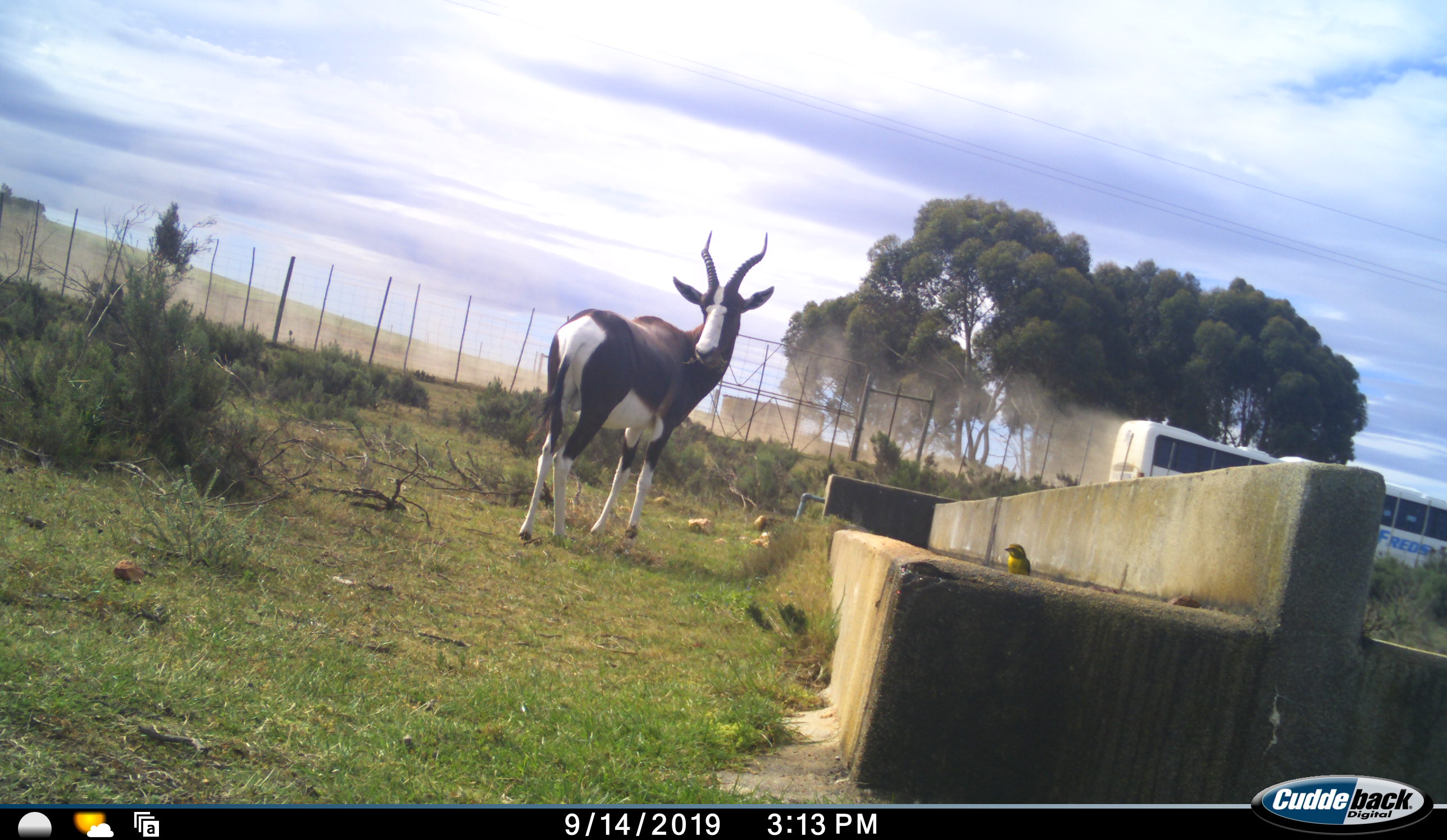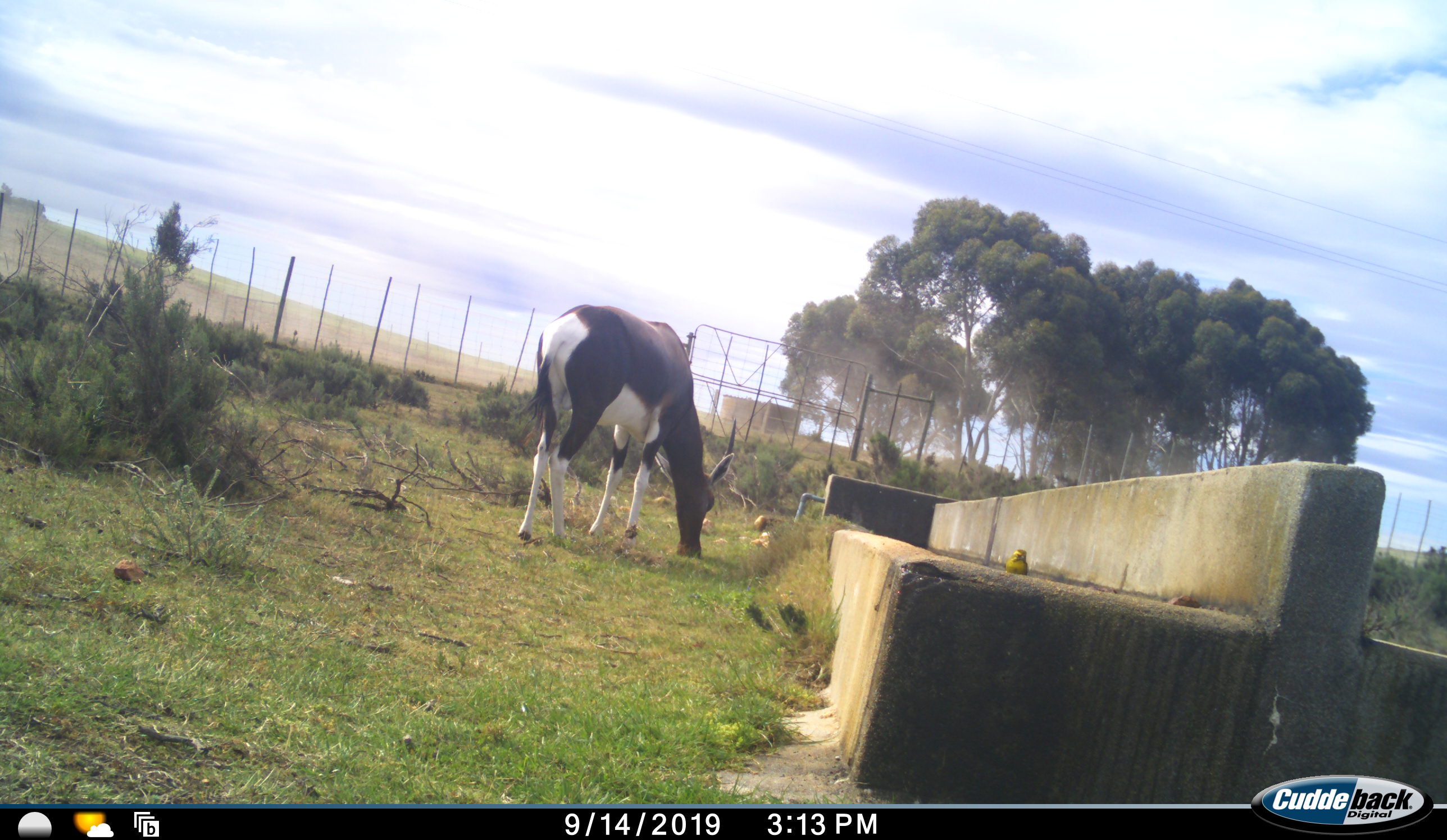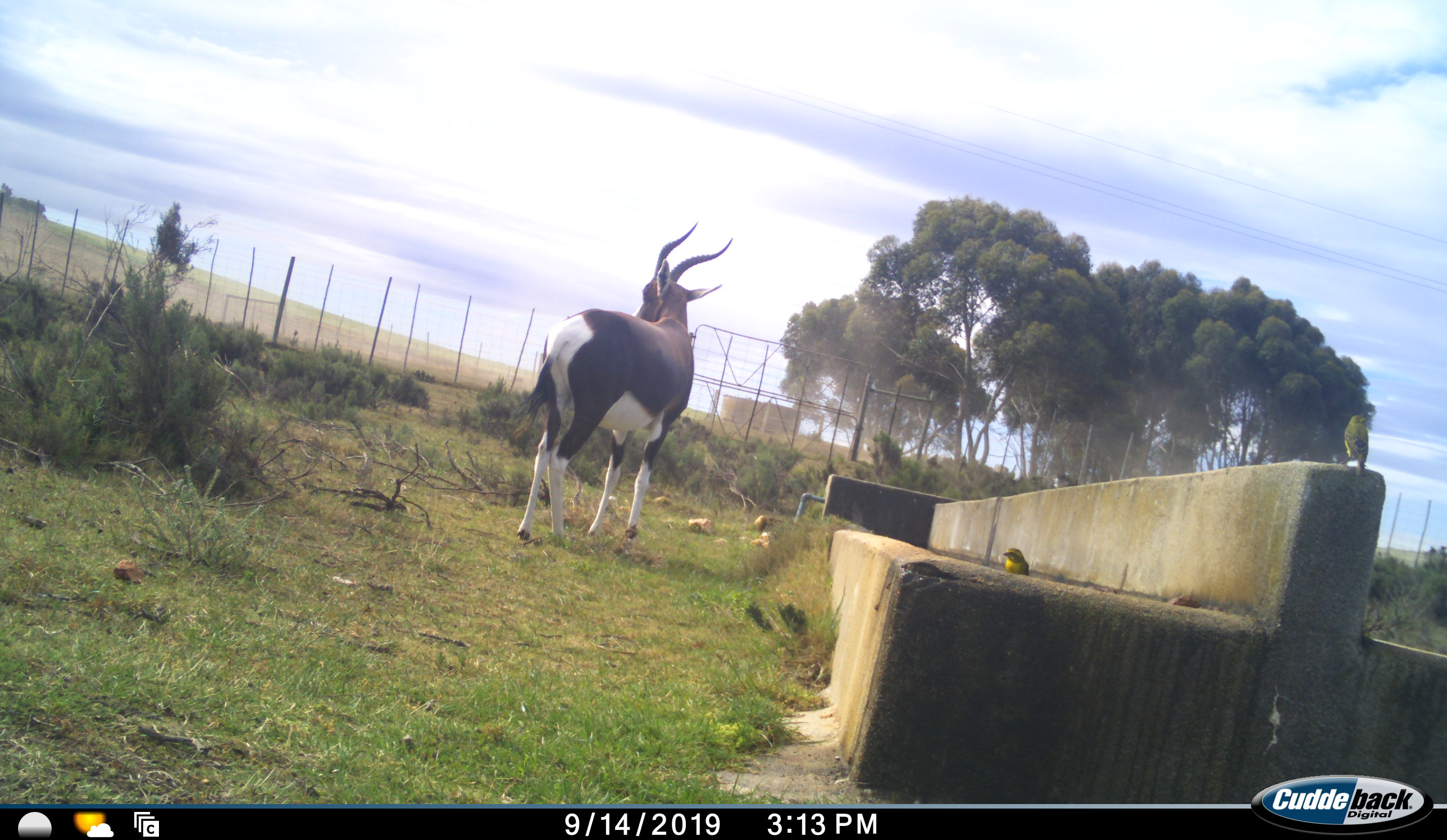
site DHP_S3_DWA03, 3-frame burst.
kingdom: Animalia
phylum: Chordata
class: Aves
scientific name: Aves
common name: bird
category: birdother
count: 1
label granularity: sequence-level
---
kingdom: Animalia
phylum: Chordata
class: Mammalia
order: Artiodactyla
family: Bovidae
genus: Damaliscus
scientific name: Damaliscus pygargus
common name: bontebok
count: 1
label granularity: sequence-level